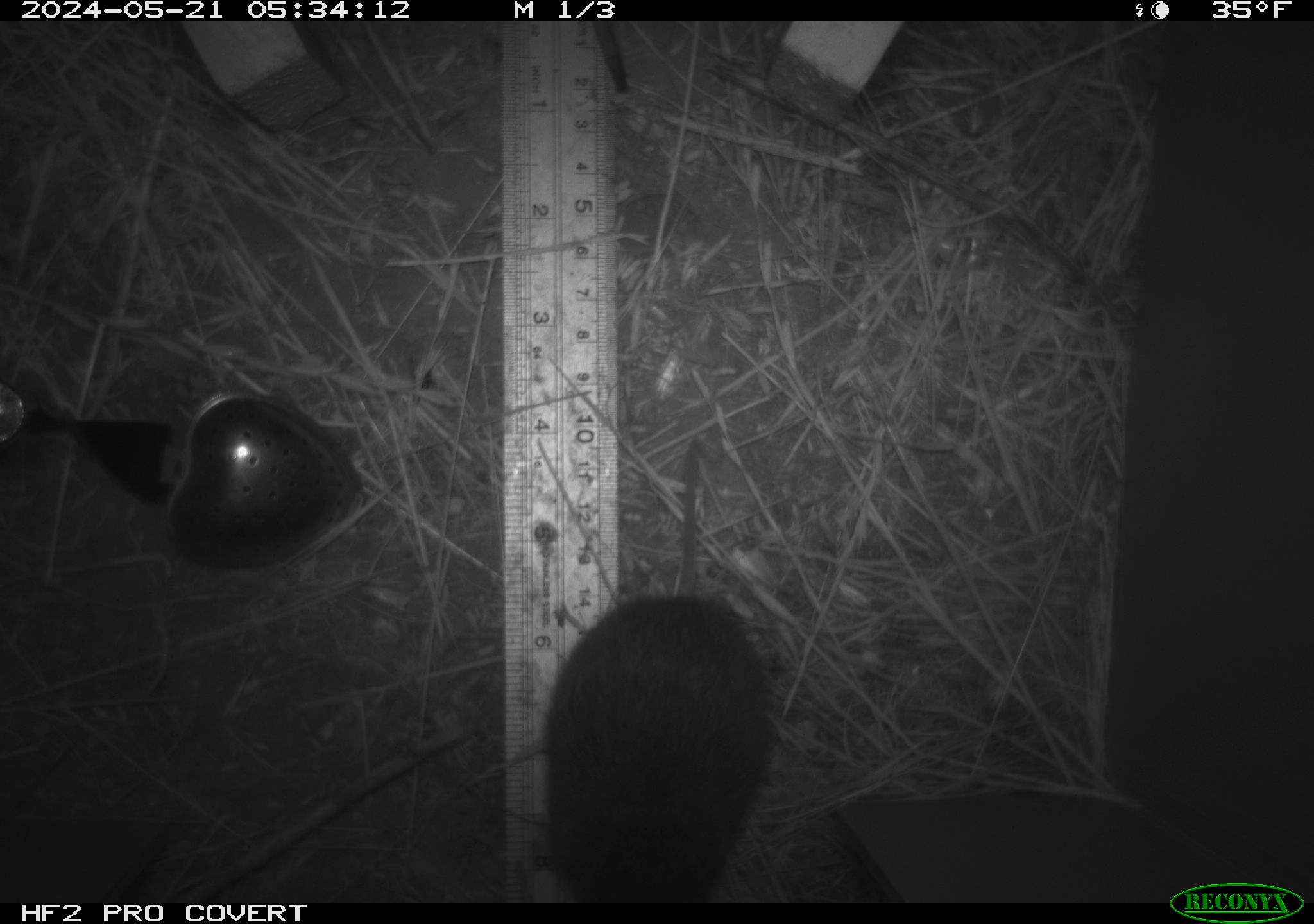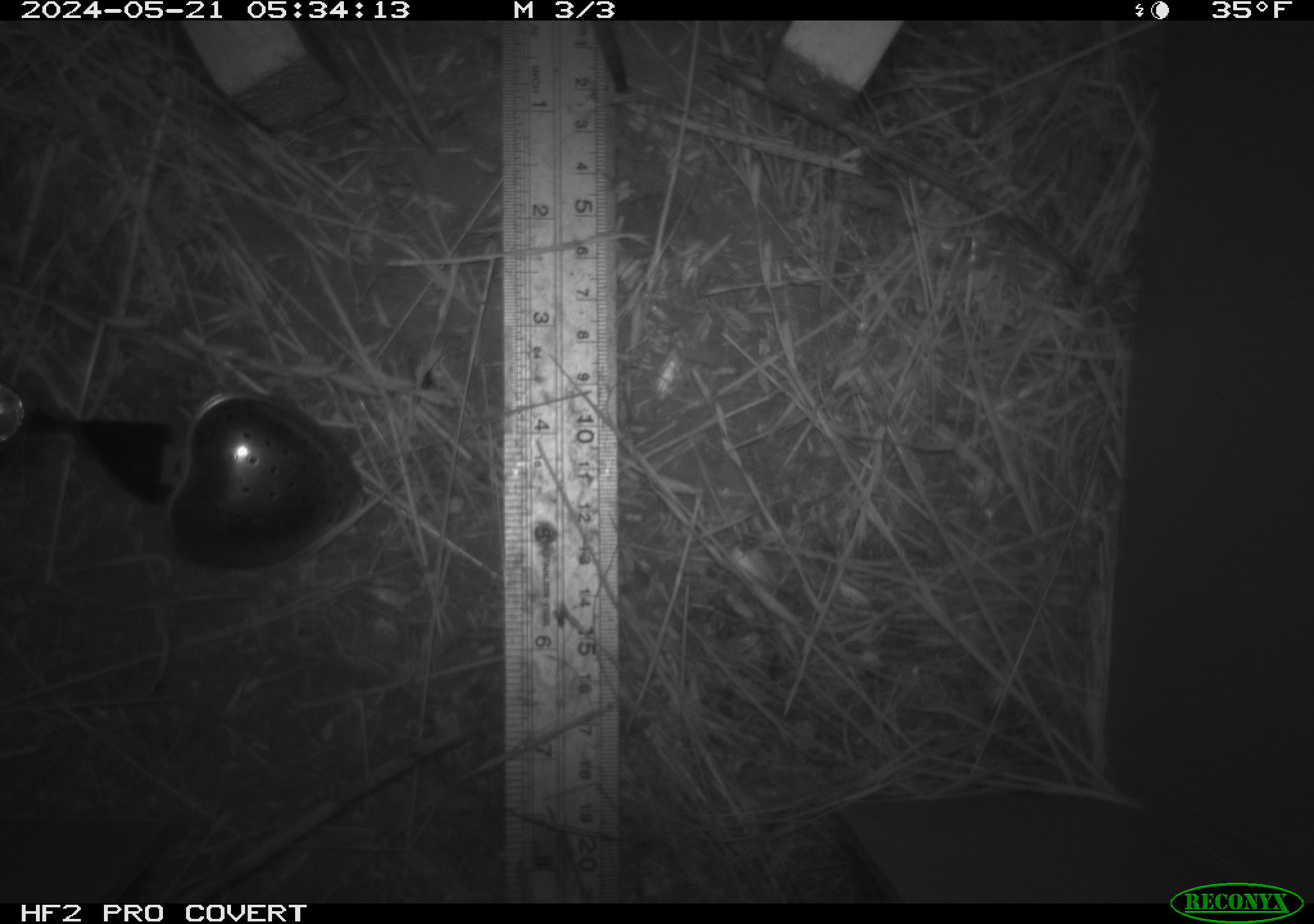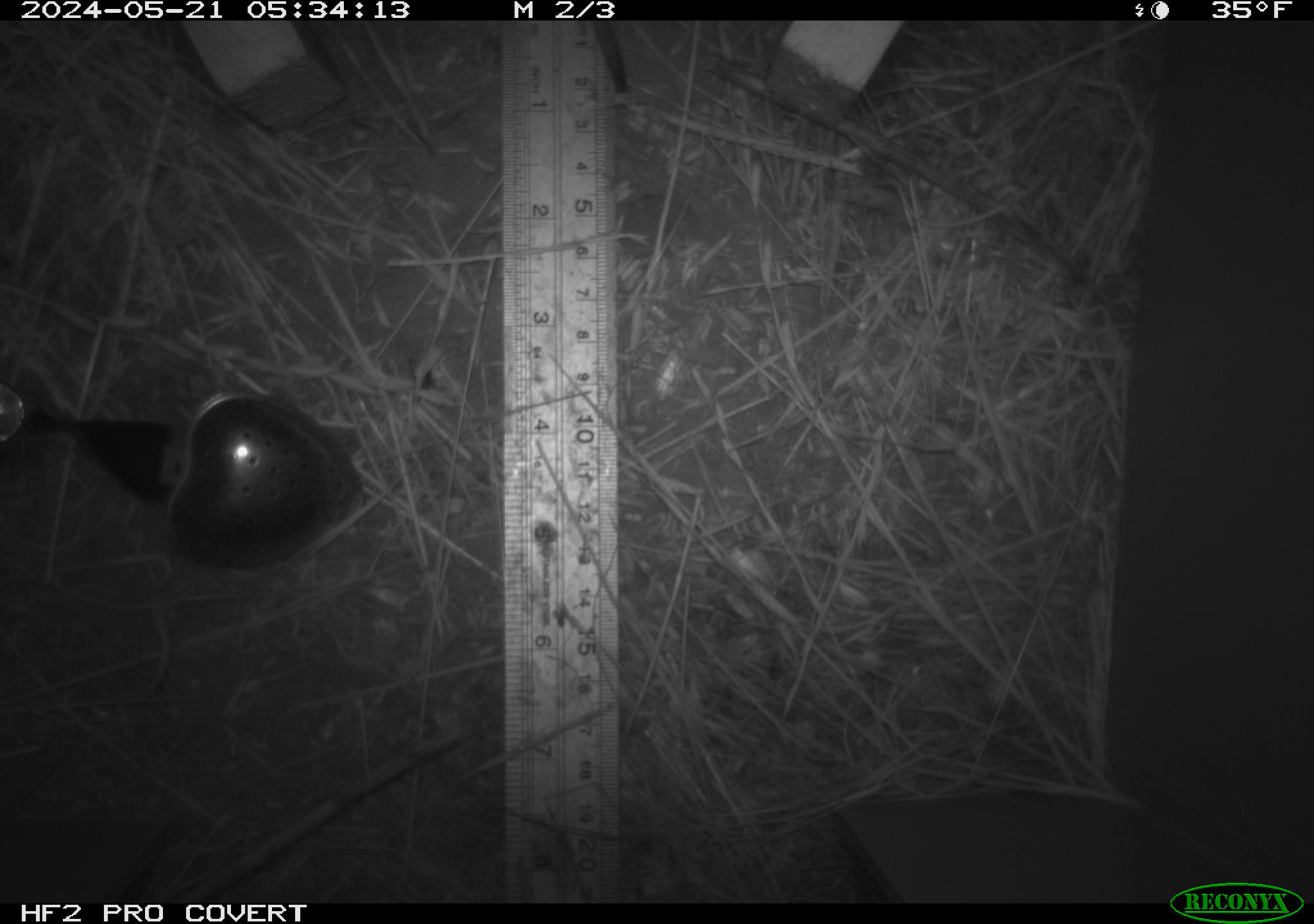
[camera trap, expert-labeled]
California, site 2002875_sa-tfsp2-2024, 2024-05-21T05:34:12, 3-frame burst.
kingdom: Animalia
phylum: Chordata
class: Mammalia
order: Rodentia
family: Cricetidae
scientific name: Arvicolinae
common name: voles, lemmings, and muskrats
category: arvicolinae subfamily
Arvicolinae subfamily (voles, lemmings, and muskrats) (Arvicolinae).